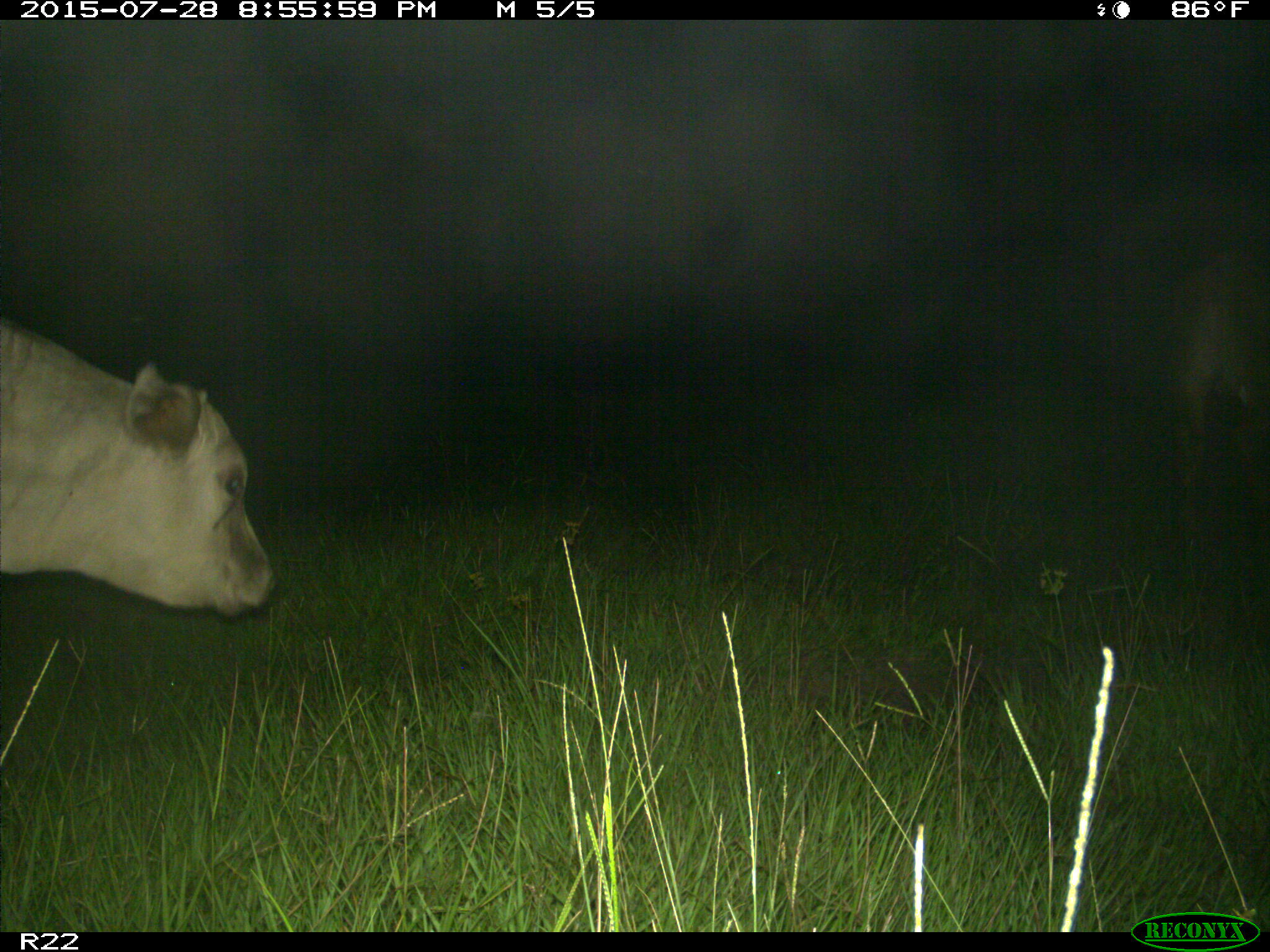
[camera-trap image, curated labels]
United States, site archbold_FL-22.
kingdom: Animalia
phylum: Chordata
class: Mammalia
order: Artiodactyla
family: Bovidae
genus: Bos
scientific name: Bos taurus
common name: domestic cow